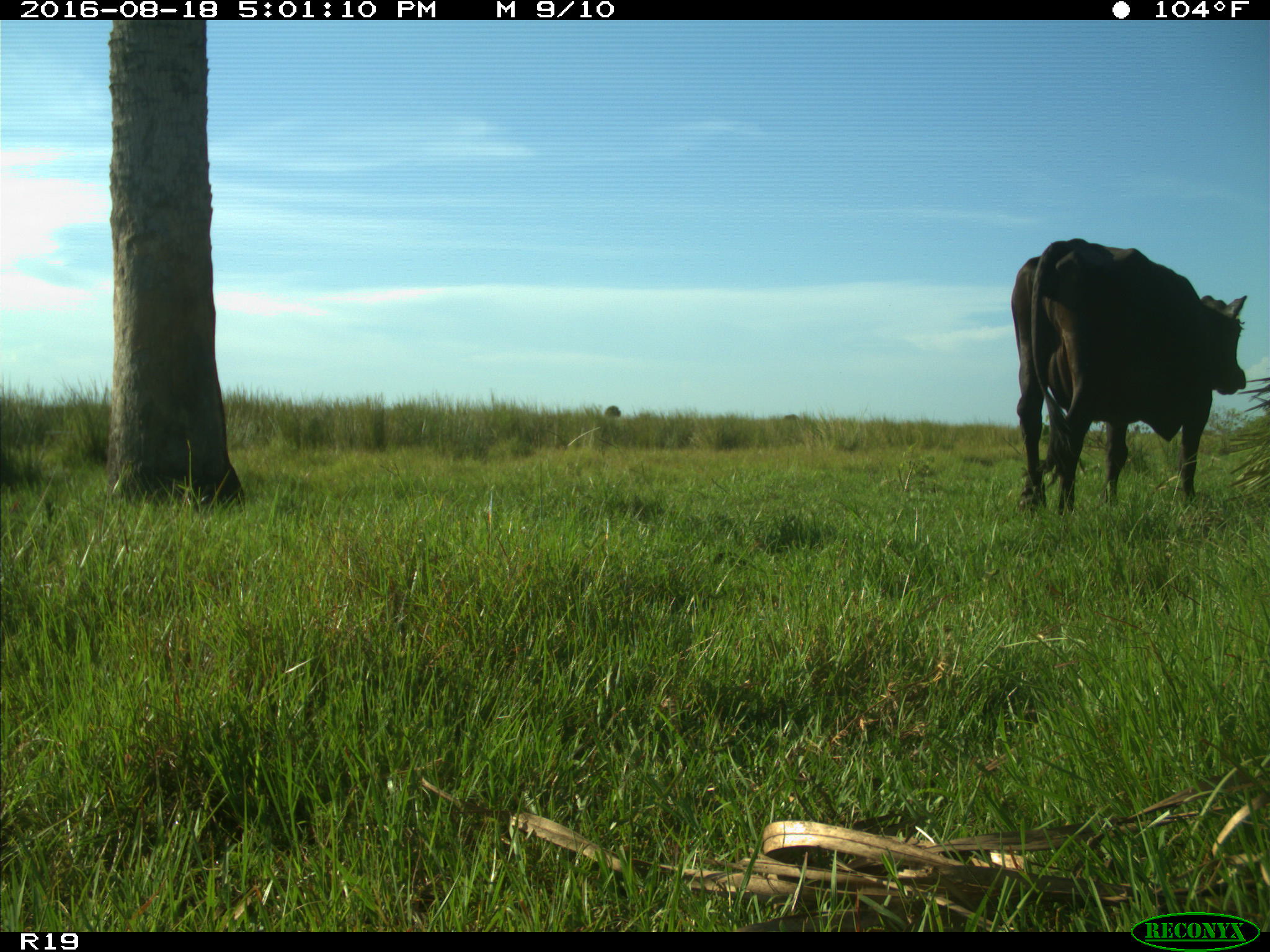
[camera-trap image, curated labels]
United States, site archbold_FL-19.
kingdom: Animalia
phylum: Chordata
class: Mammalia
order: Artiodactyla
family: Bovidae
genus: Bos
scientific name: Bos taurus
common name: domestic cow